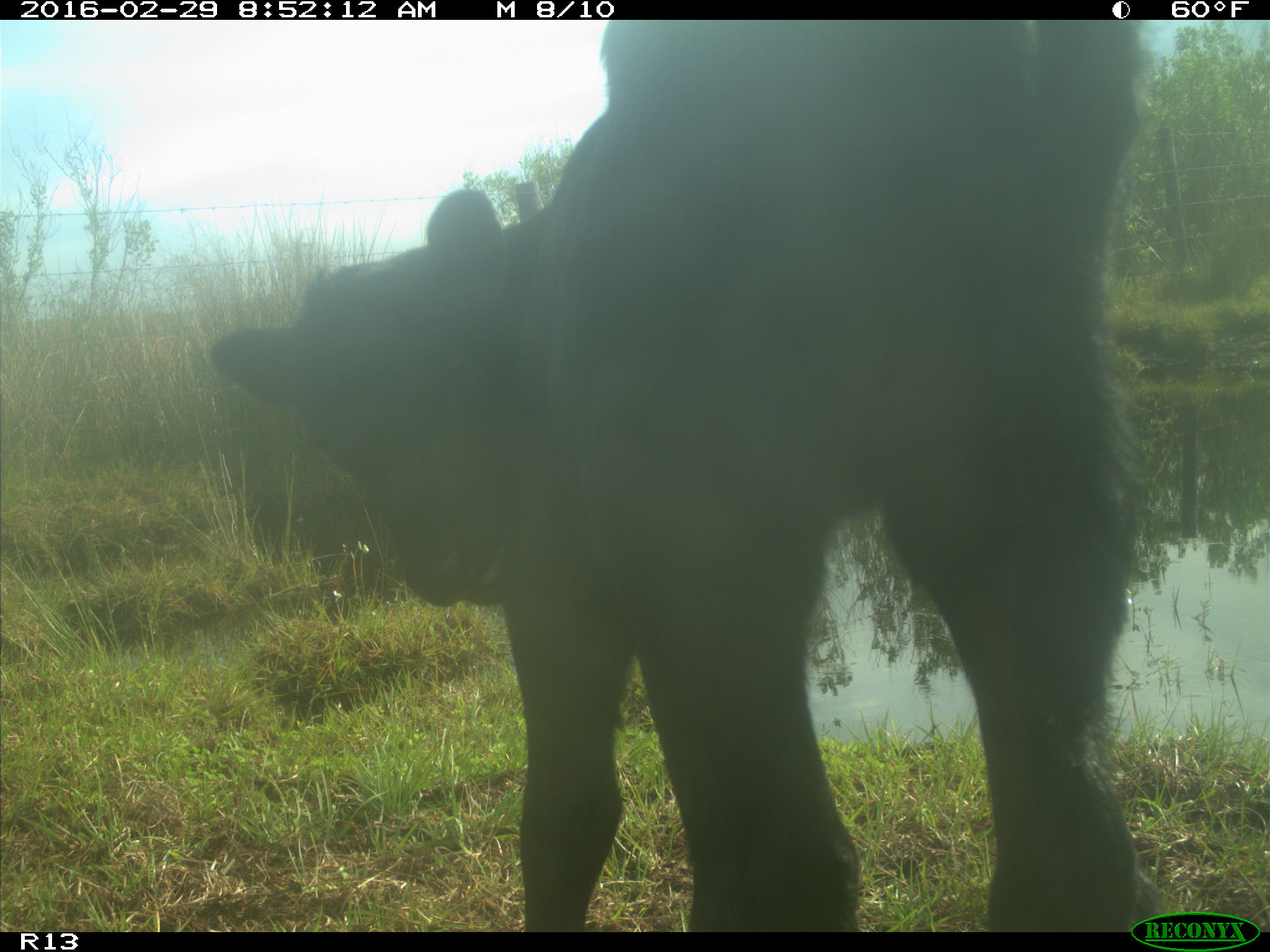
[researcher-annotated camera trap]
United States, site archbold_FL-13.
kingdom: Animalia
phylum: Chordata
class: Mammalia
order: Artiodactyla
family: Bovidae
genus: Bos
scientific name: Bos taurus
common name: domestic cow